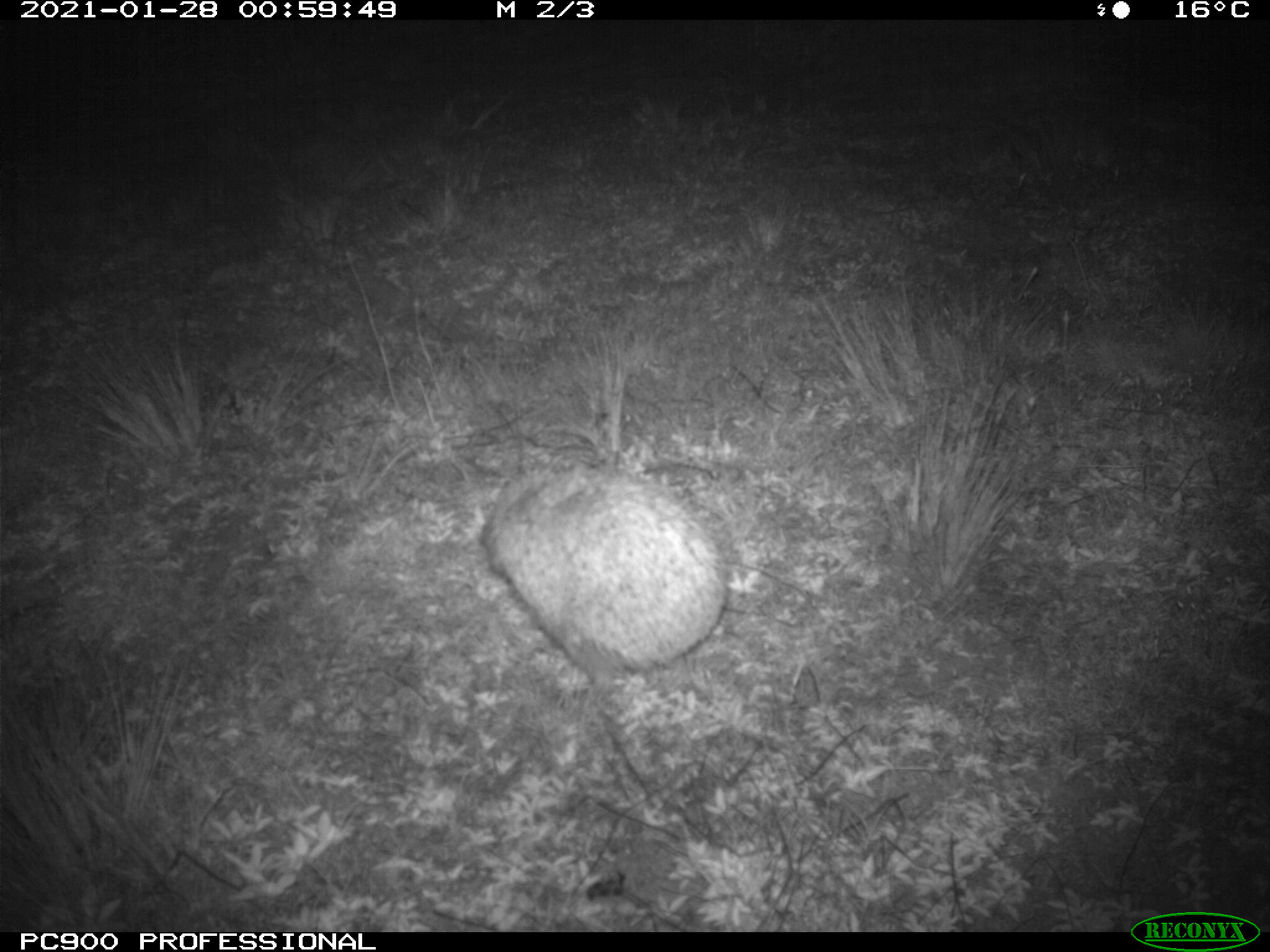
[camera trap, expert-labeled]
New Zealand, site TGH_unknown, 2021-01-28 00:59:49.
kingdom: Animalia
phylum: Chordata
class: Mammalia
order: Eulipotyphla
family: Erinaceidae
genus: Erinaceus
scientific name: Erinaceus europaeus europaeus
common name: european hedgehog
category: hedgehog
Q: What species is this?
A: Hedgehog (european hedgehog) (Erinaceus europaeus europaeus).